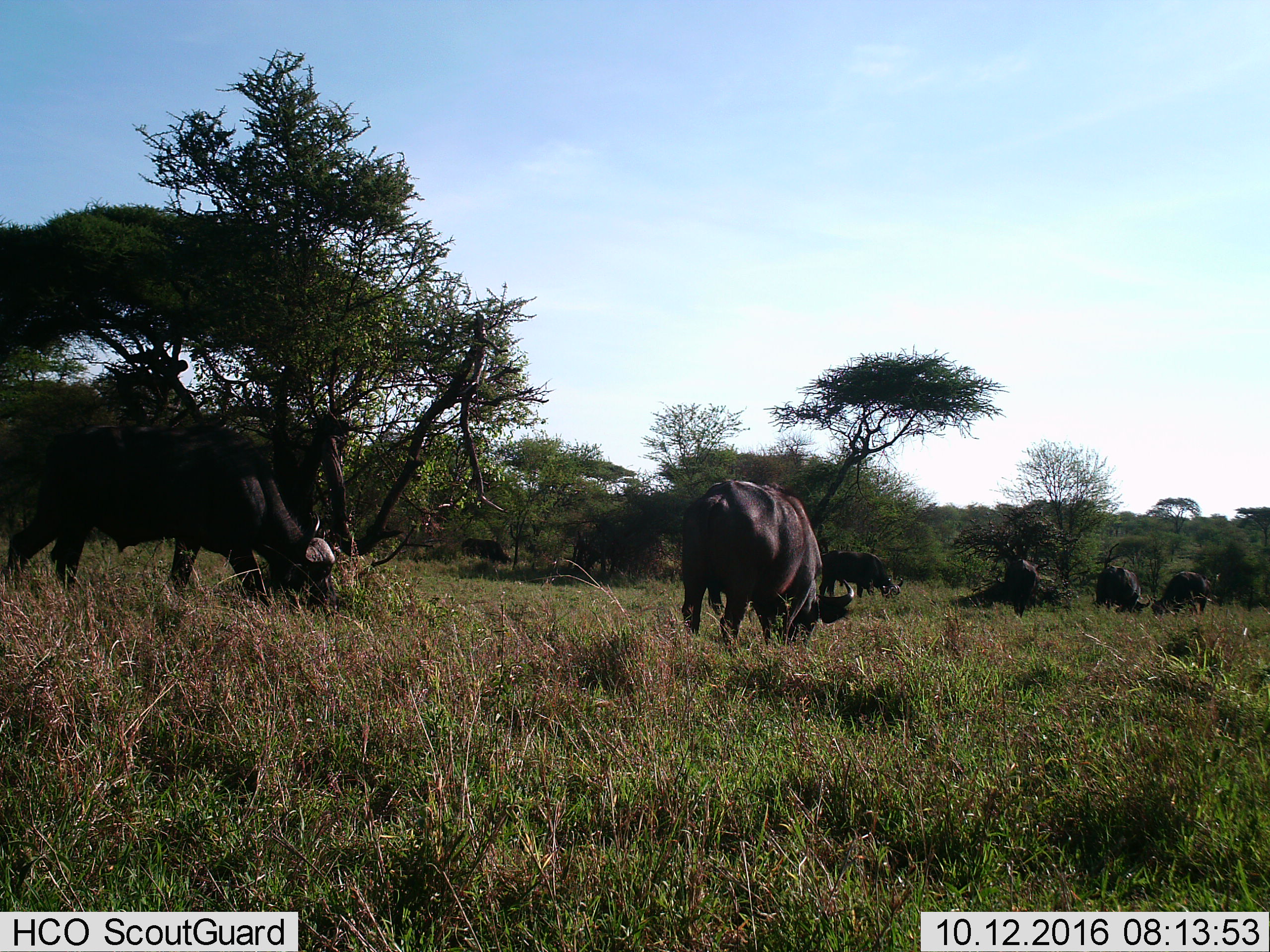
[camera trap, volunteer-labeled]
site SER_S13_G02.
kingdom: Animalia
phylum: Chordata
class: Mammalia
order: Artiodactyla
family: Bovidae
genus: Syncerus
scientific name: Syncerus caffer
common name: african buffalo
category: buffalo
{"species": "buffalo (african buffalo) (Syncerus caffer)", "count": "7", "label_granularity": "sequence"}